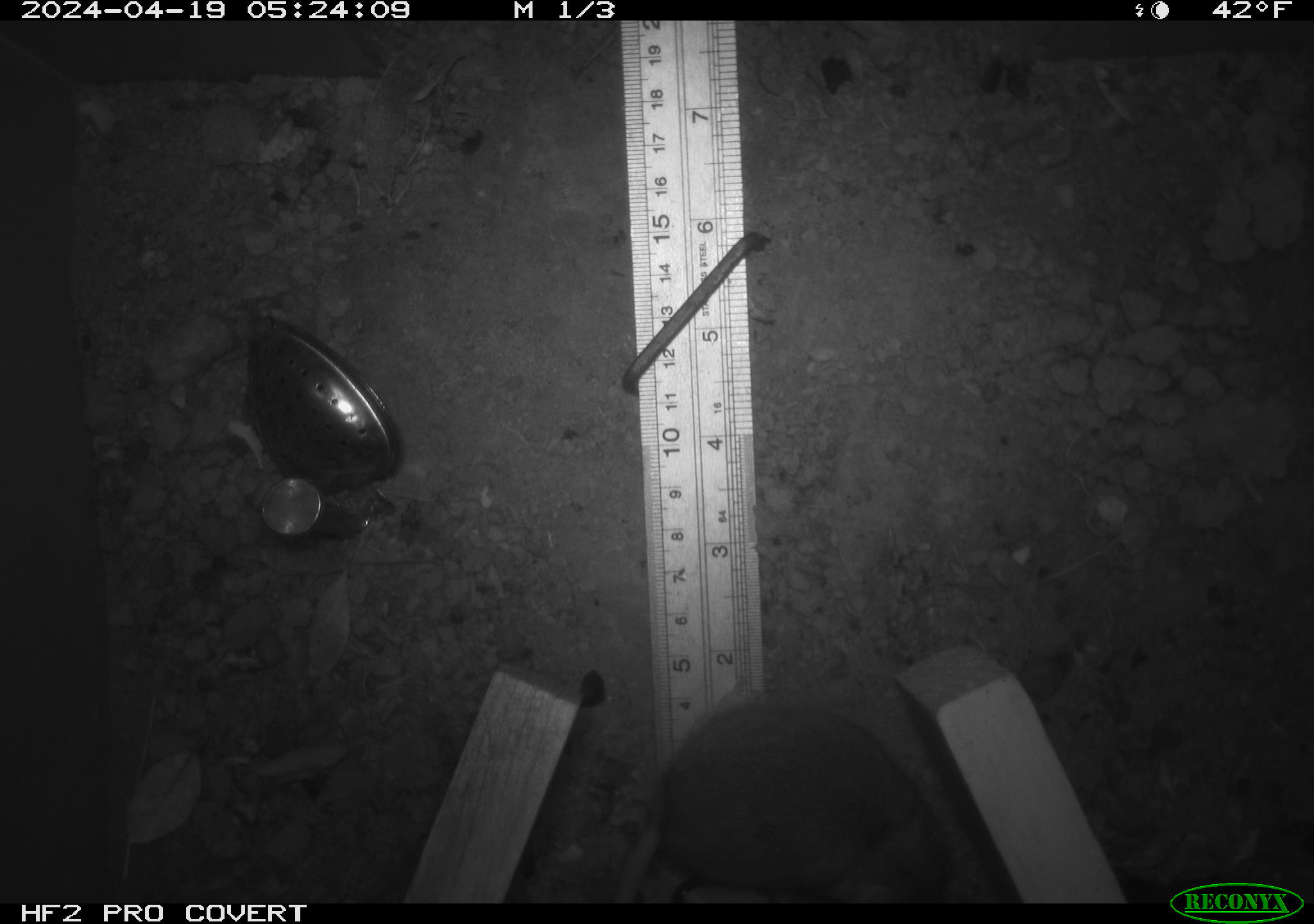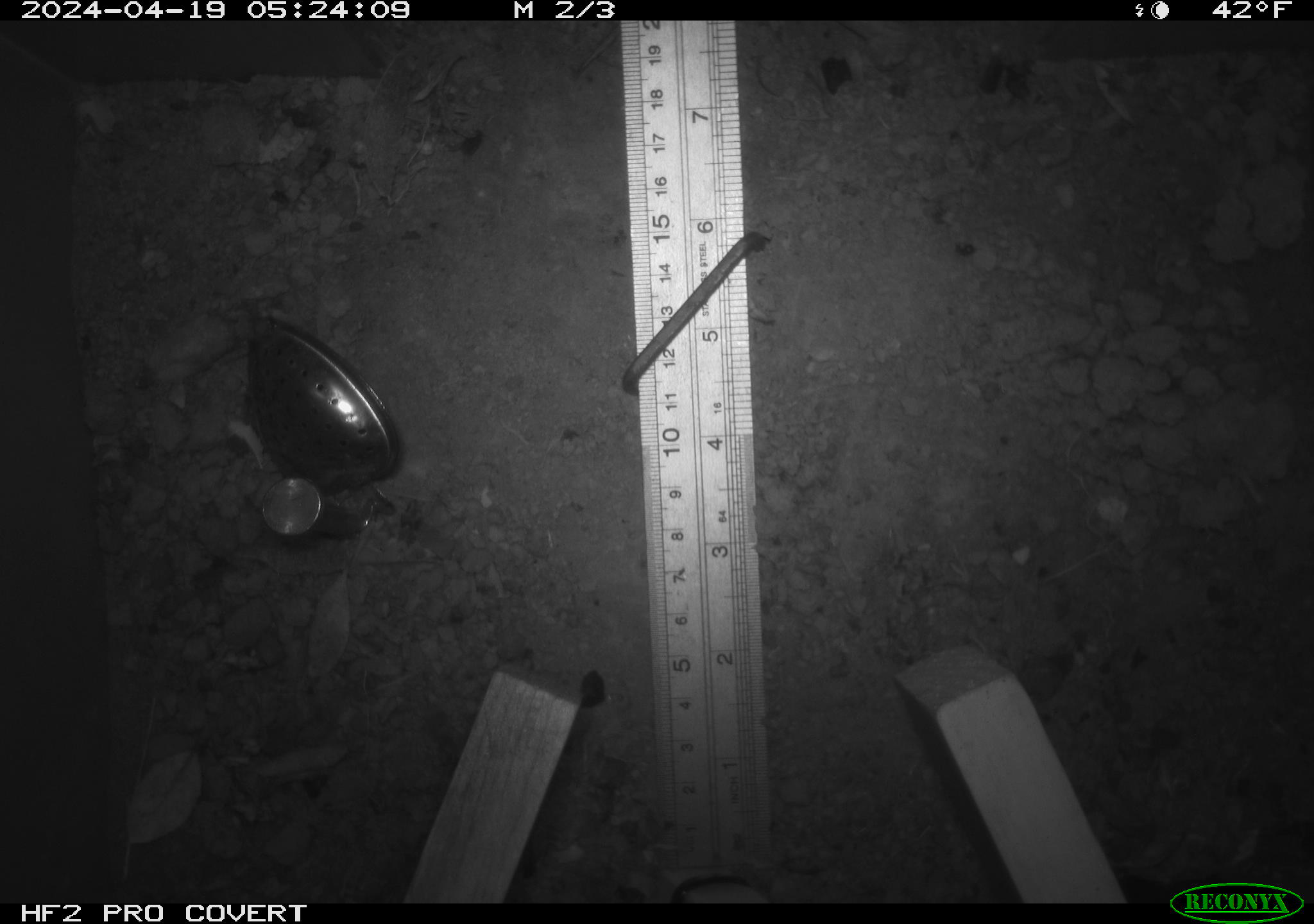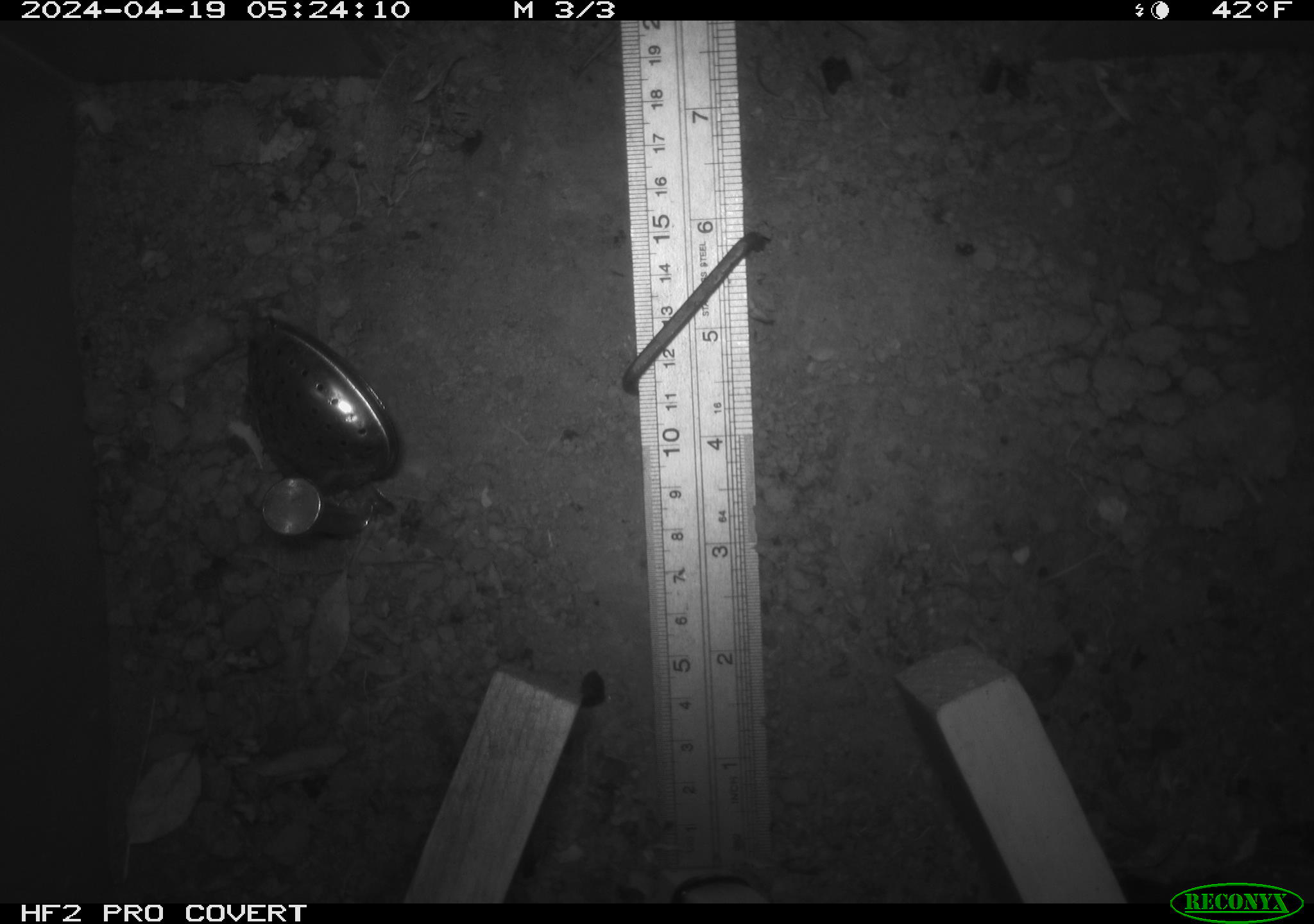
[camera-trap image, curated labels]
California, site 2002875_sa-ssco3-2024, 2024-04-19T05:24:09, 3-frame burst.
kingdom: Animalia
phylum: Chordata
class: Mammalia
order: Rodentia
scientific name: Rodentia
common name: rodent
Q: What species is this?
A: Rodent (Rodentia).